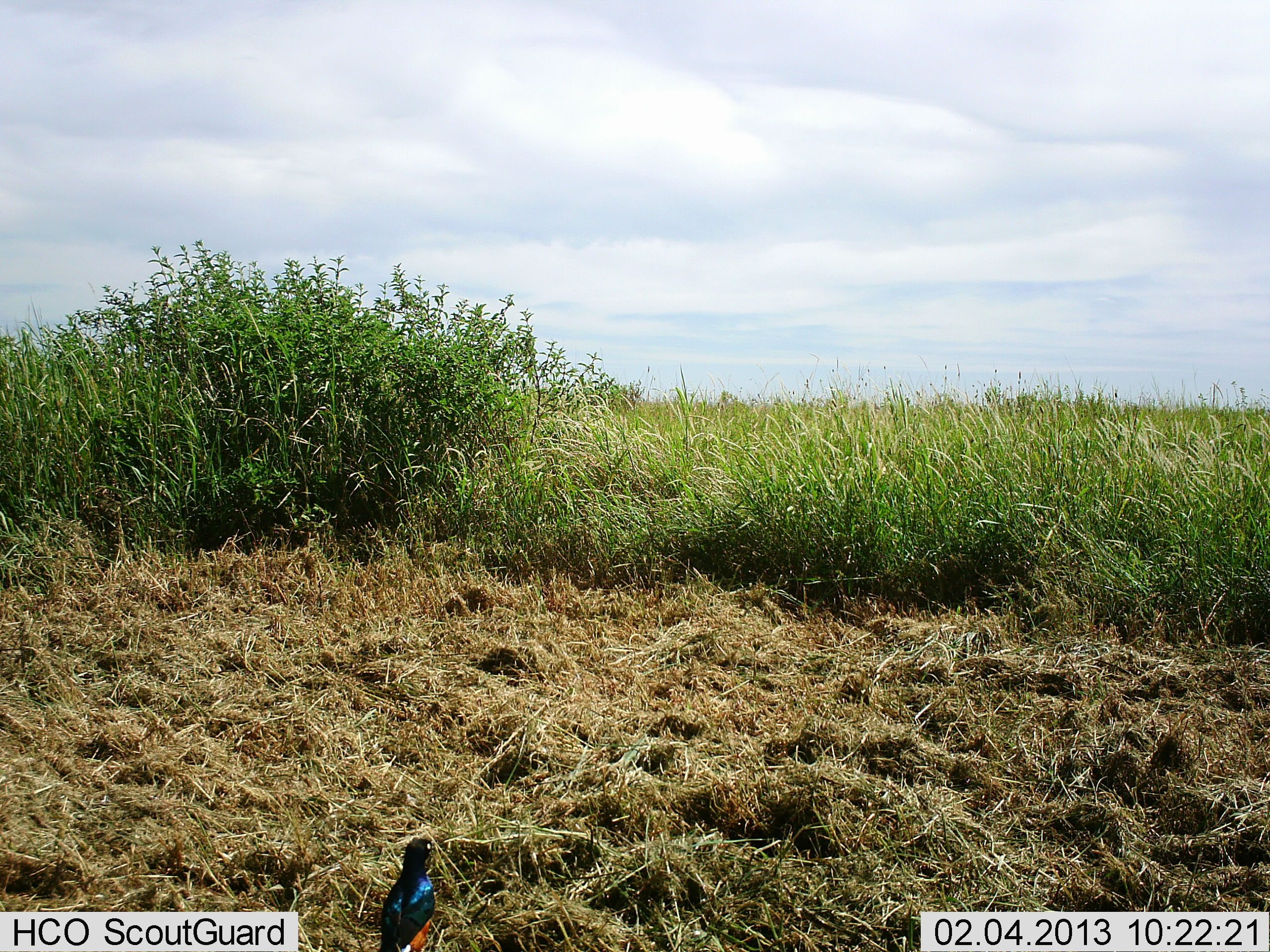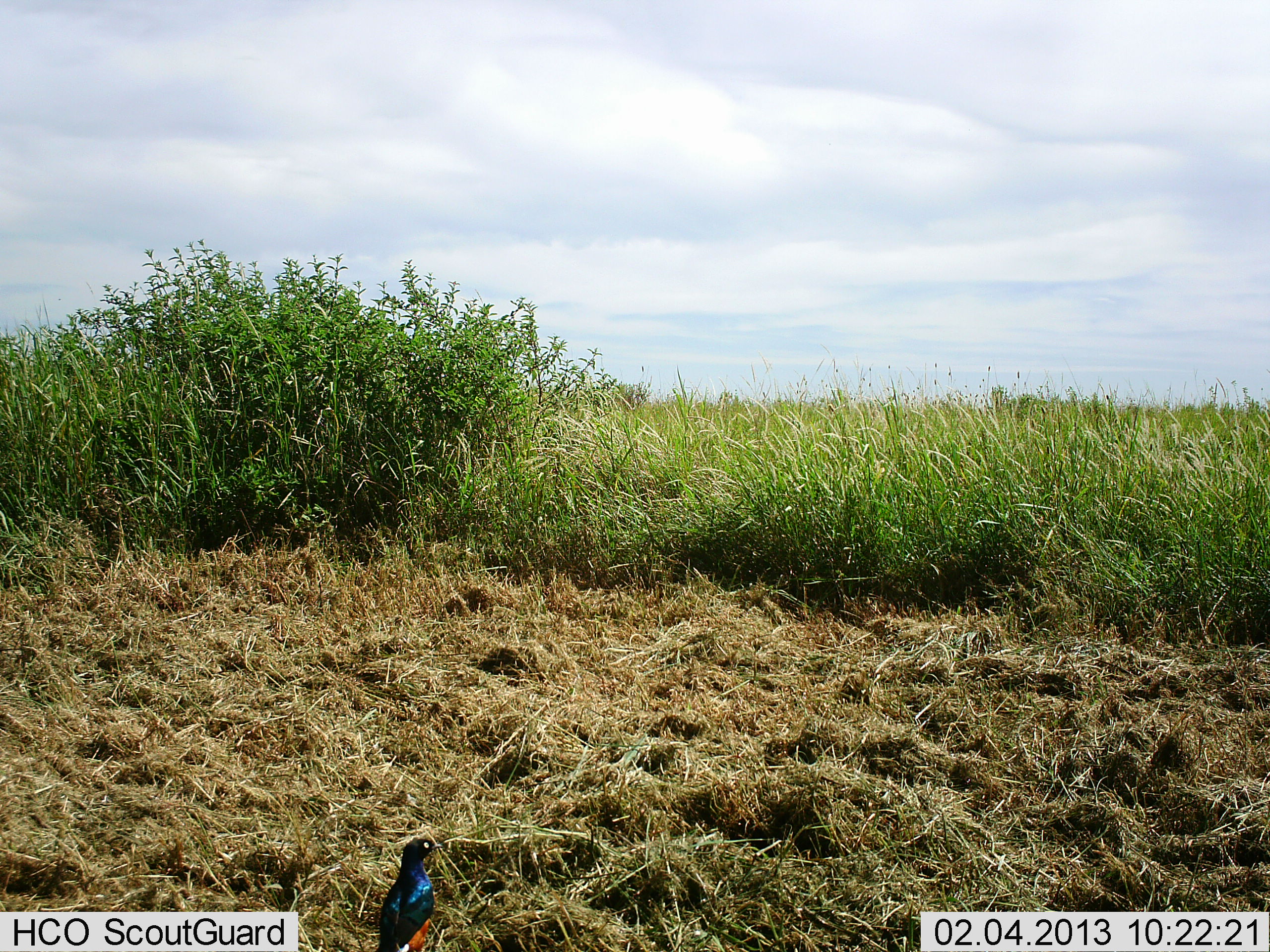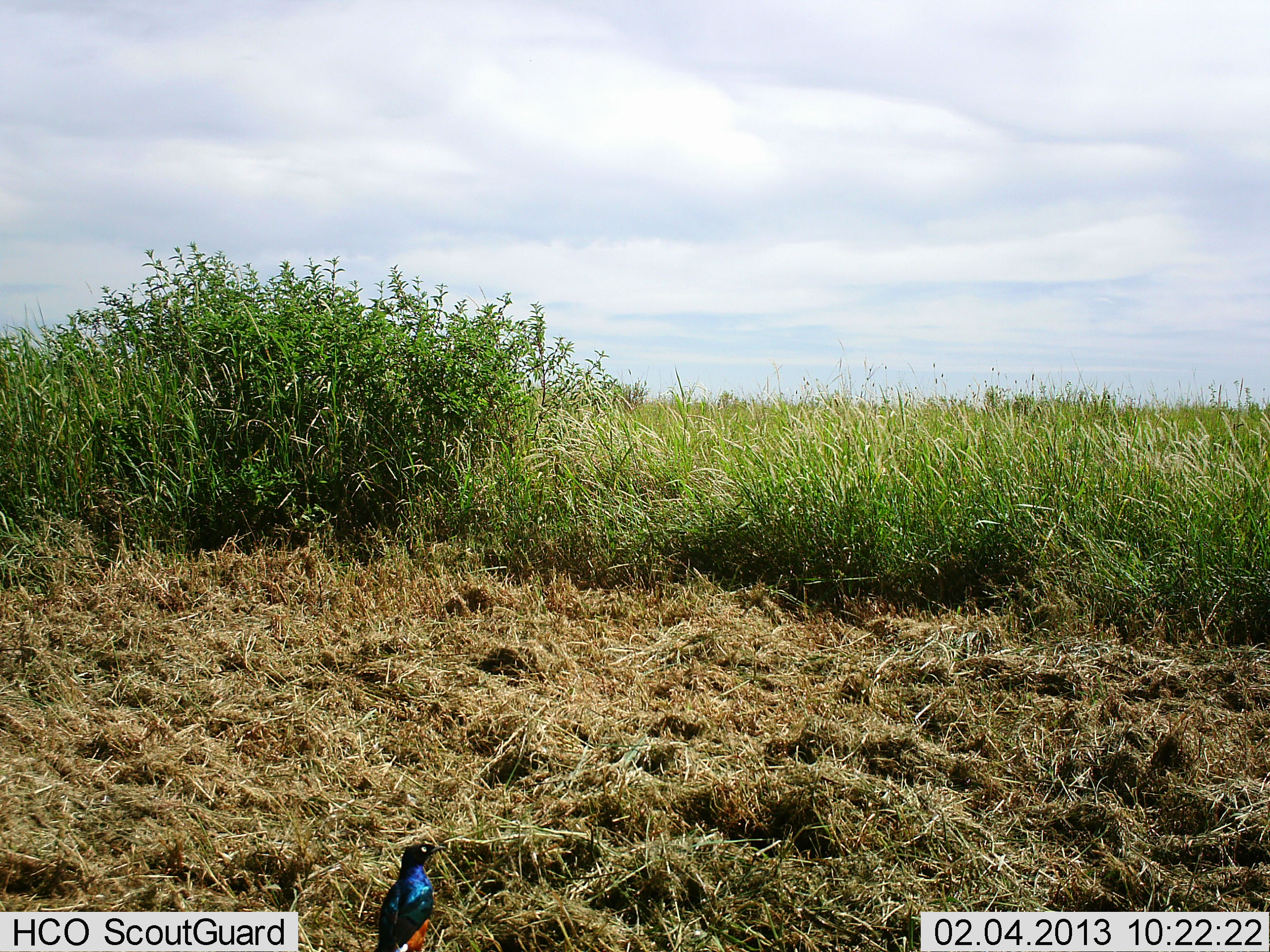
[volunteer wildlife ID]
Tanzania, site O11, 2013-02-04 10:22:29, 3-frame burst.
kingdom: Animalia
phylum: Chordata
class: Aves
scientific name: Aves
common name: bird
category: otherbird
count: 1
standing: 96%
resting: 0%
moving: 4%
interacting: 0%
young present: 0%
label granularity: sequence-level